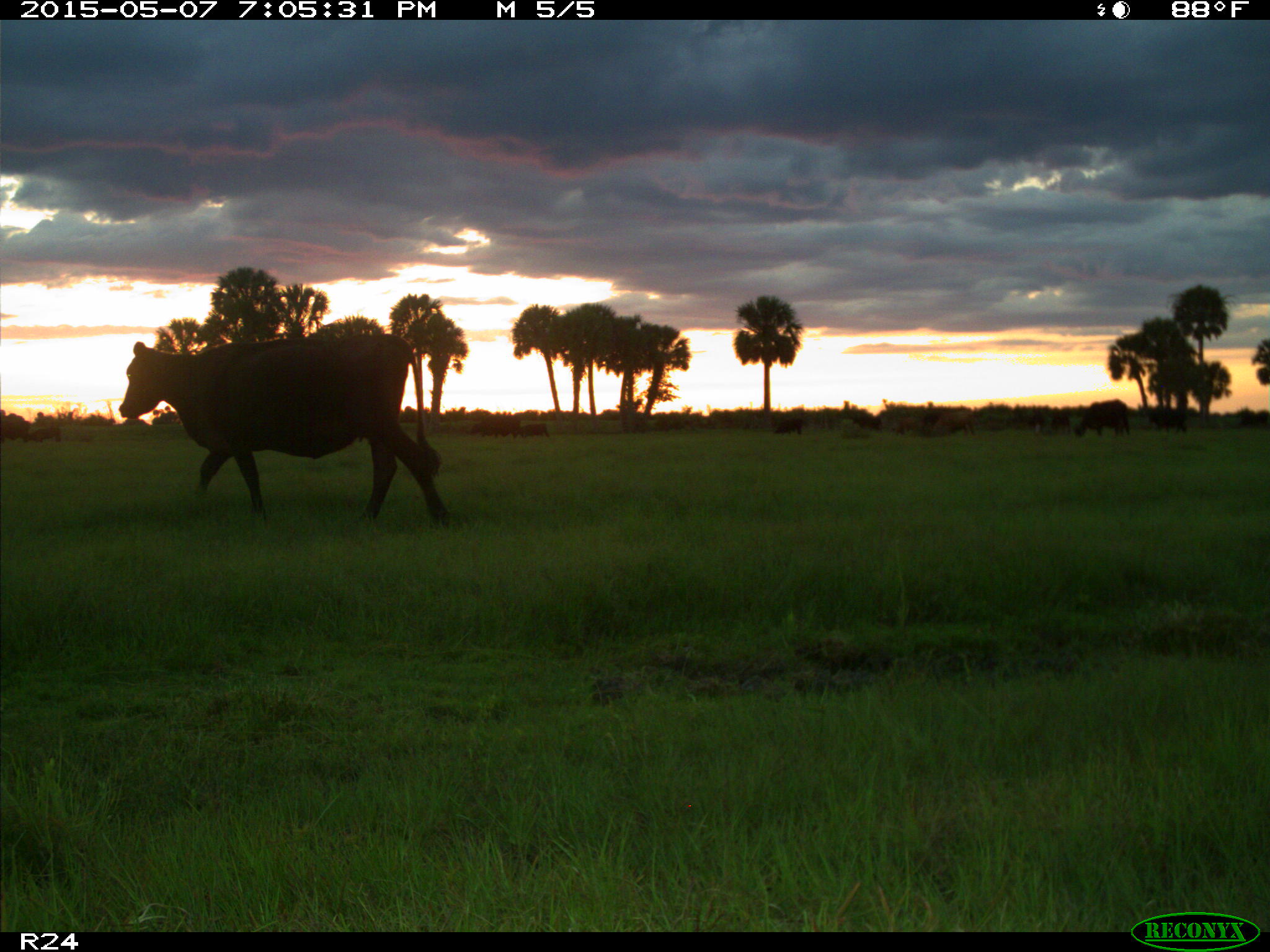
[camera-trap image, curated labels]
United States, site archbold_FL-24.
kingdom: Animalia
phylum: Chordata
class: Mammalia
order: Artiodactyla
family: Bovidae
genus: Bos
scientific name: Bos taurus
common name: domestic cow